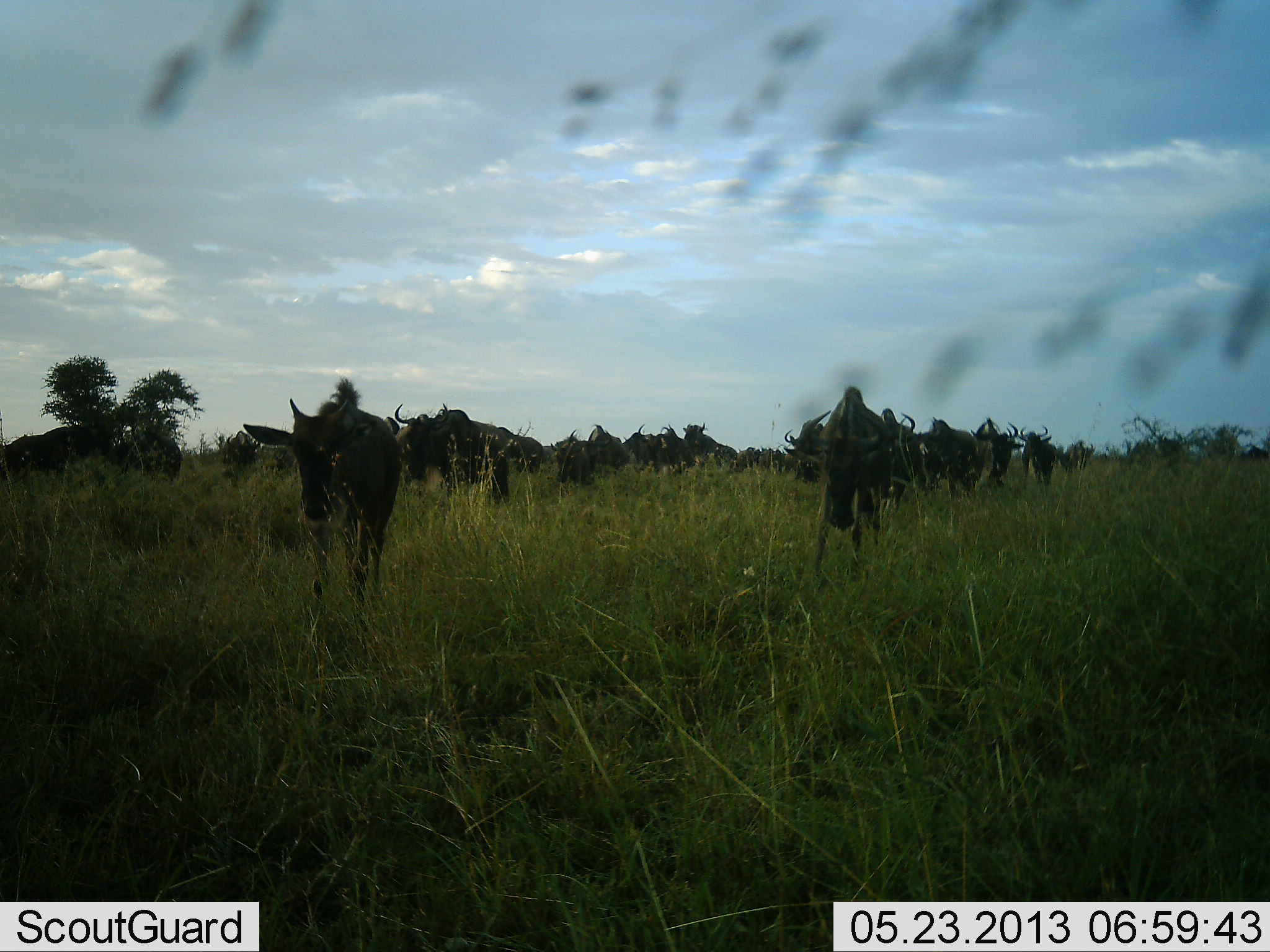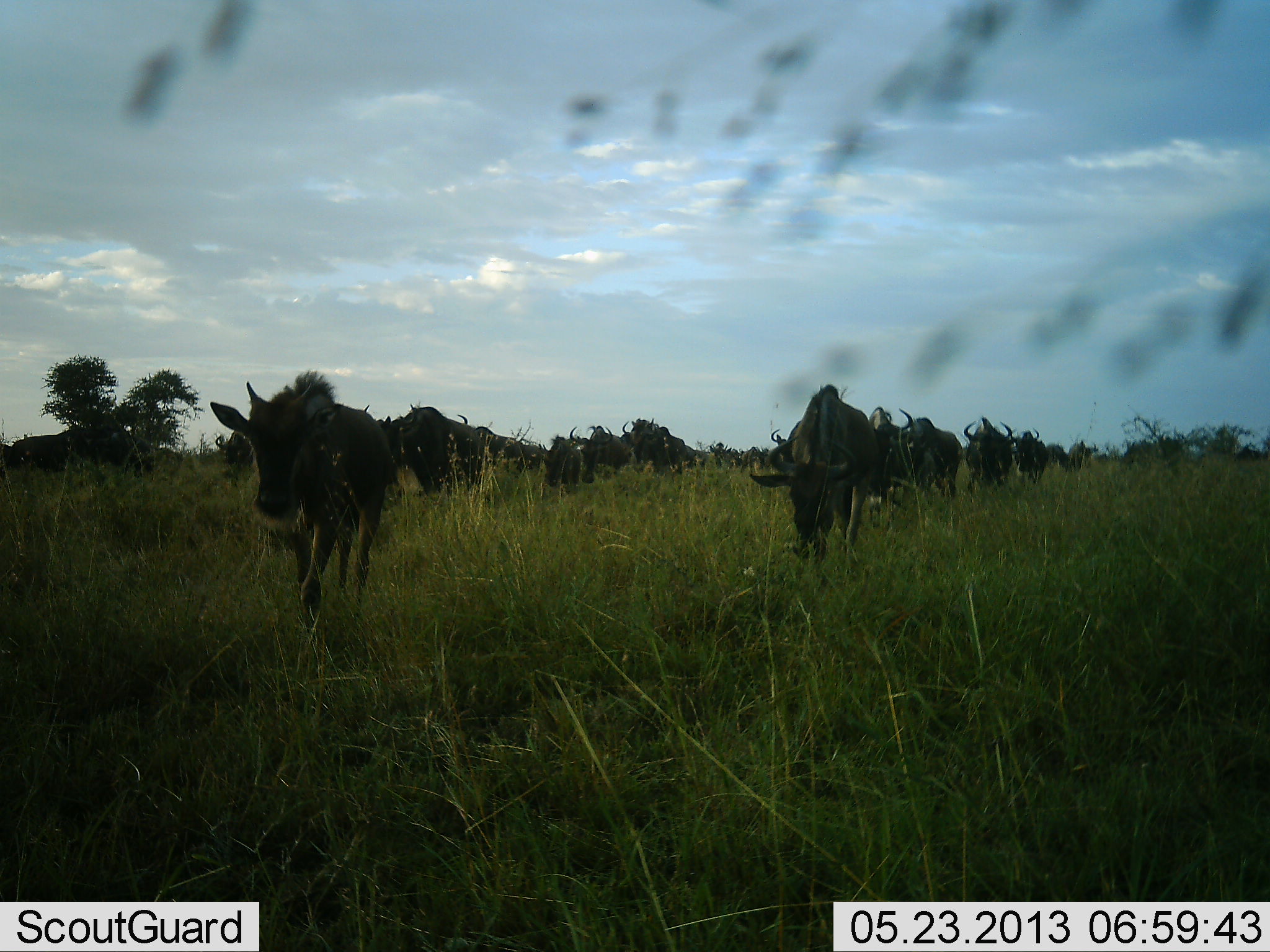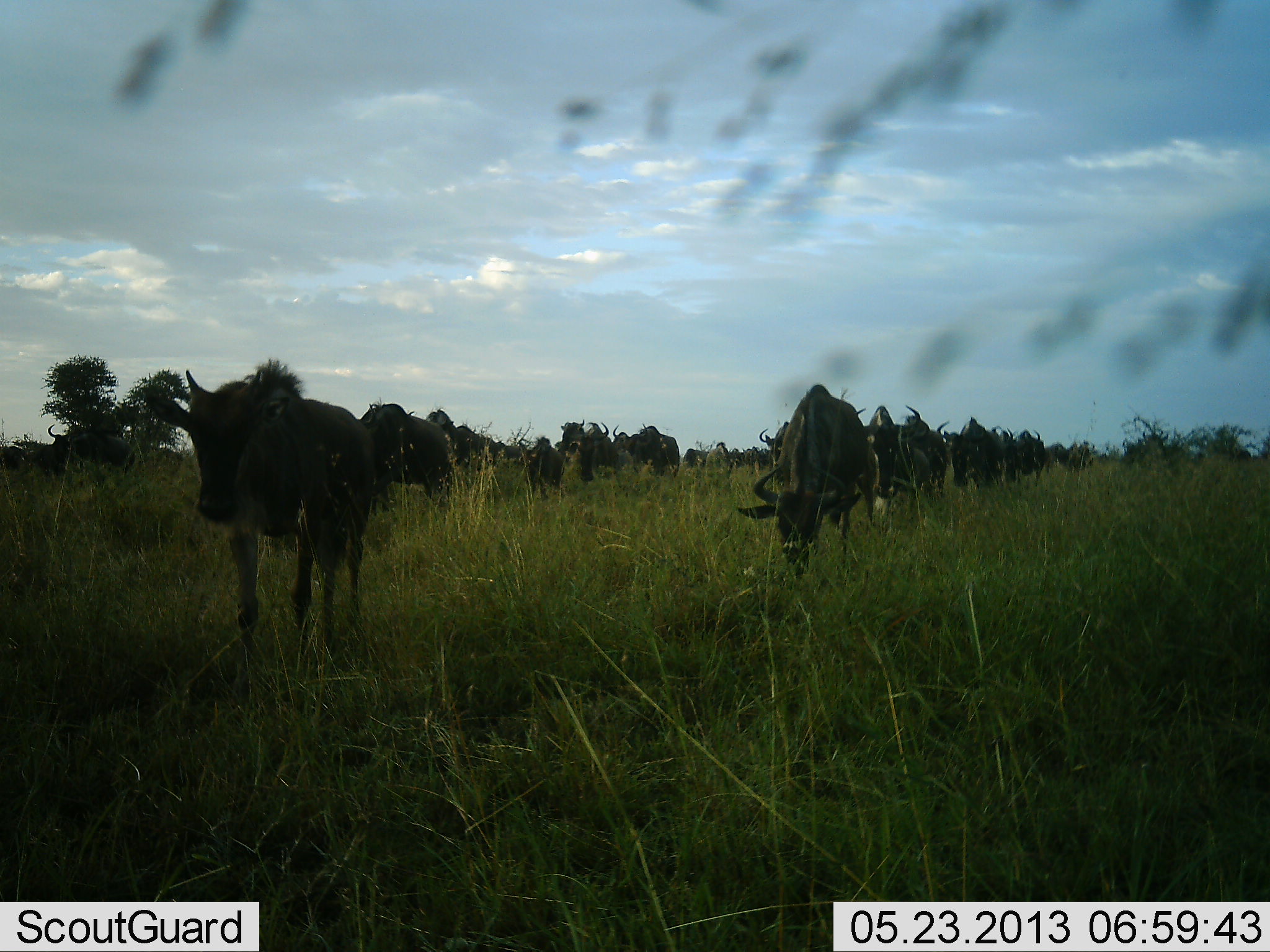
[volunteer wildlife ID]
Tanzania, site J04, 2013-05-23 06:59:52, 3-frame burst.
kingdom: Animalia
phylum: Chordata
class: Mammalia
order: Artiodactyla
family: Bovidae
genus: Connochaetes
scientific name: Connochaetes taurinus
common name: blue wildebeest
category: wildebeest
Wildebeest (blue wildebeest) (Connochaetes taurinus), count 11-50. Behavior (volunteer vote fractions): standing 3%, resting 0%, moving 100%, interacting 0%. Young present (vote fraction): 6%. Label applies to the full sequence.